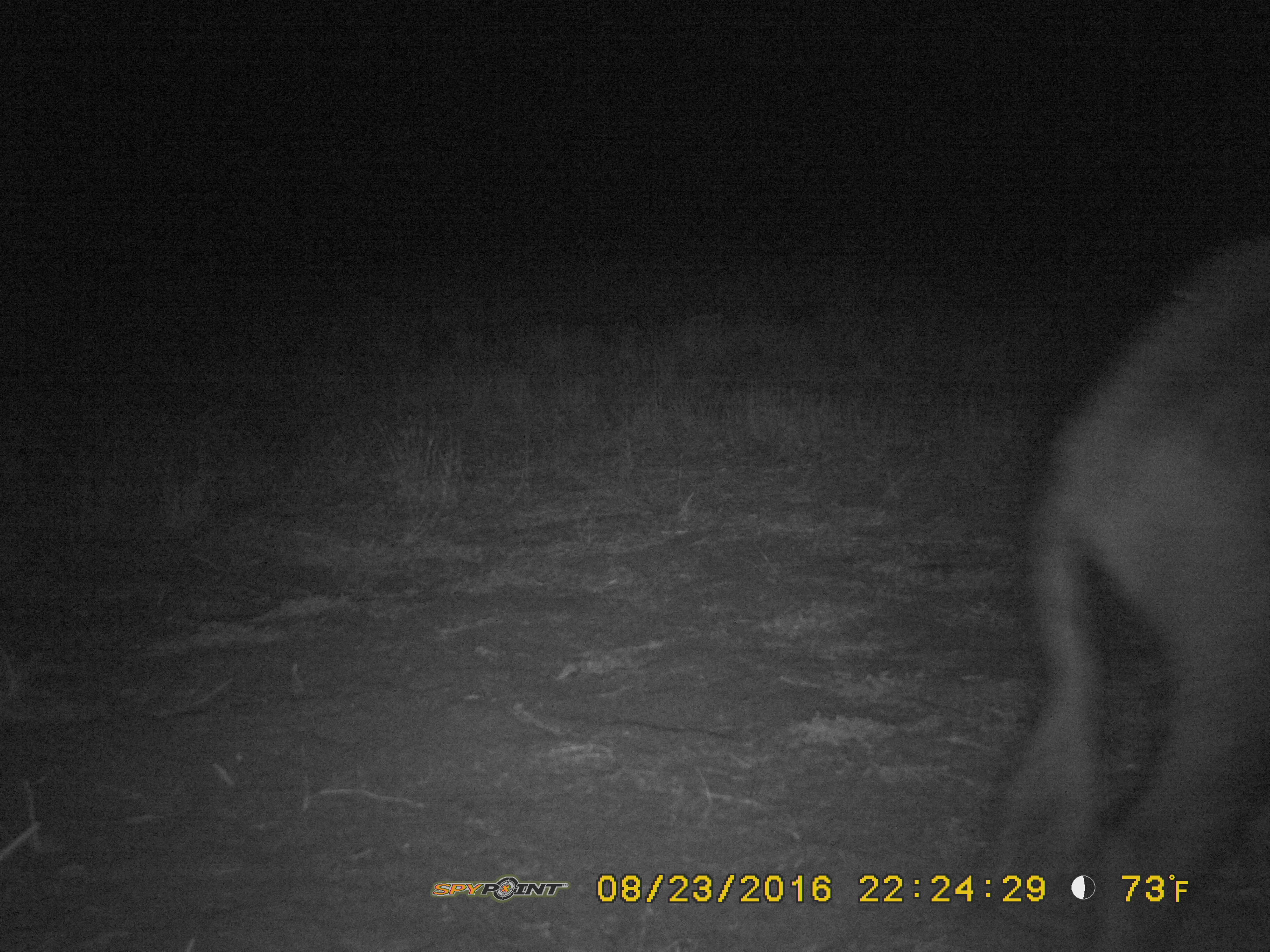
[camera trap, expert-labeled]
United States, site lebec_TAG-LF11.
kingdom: Animalia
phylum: Chordata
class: Mammalia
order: Artiodactyla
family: Suidae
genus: Sus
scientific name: Sus scrofa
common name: wild boar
Sus scrofa (wild boar).